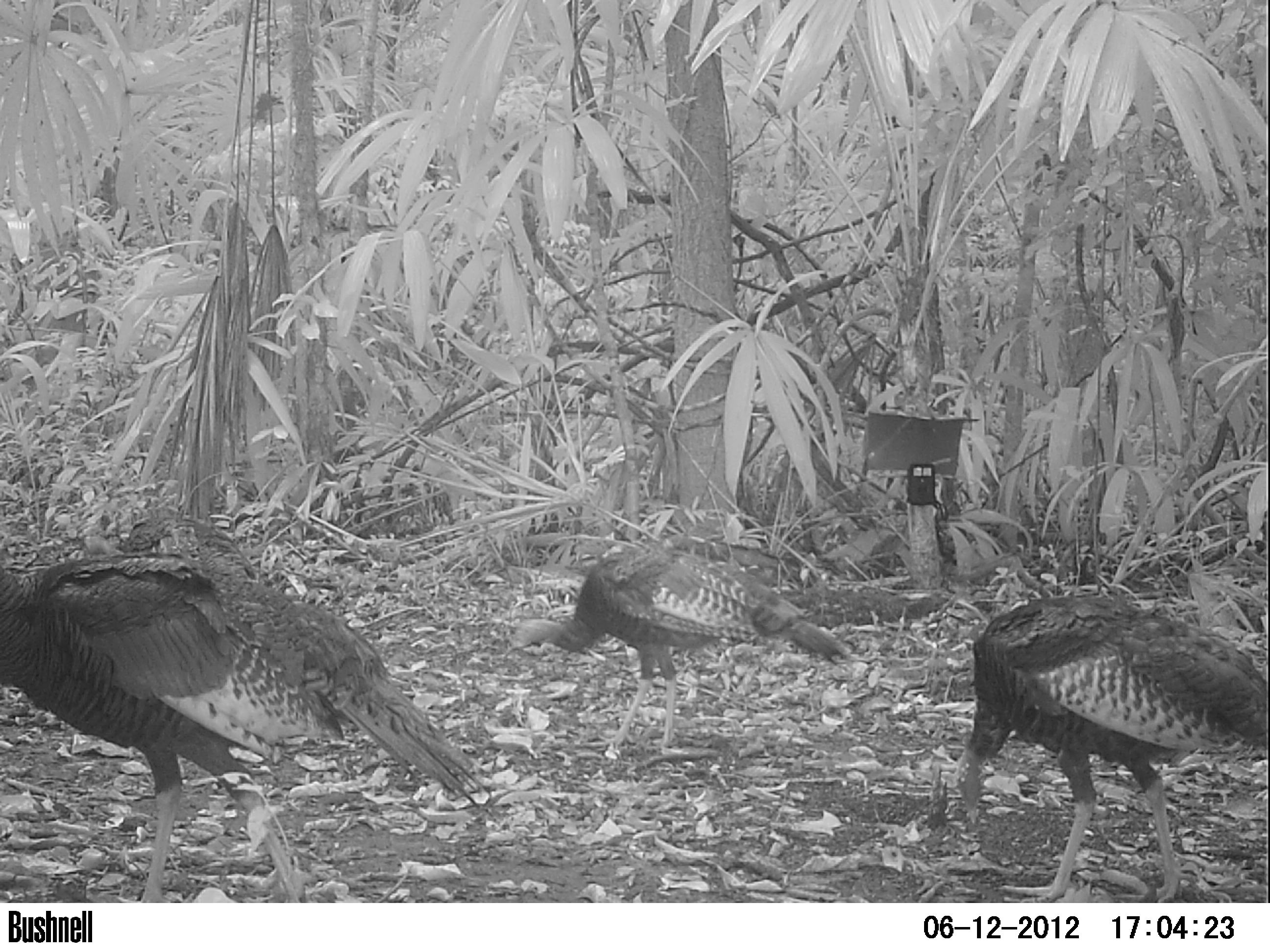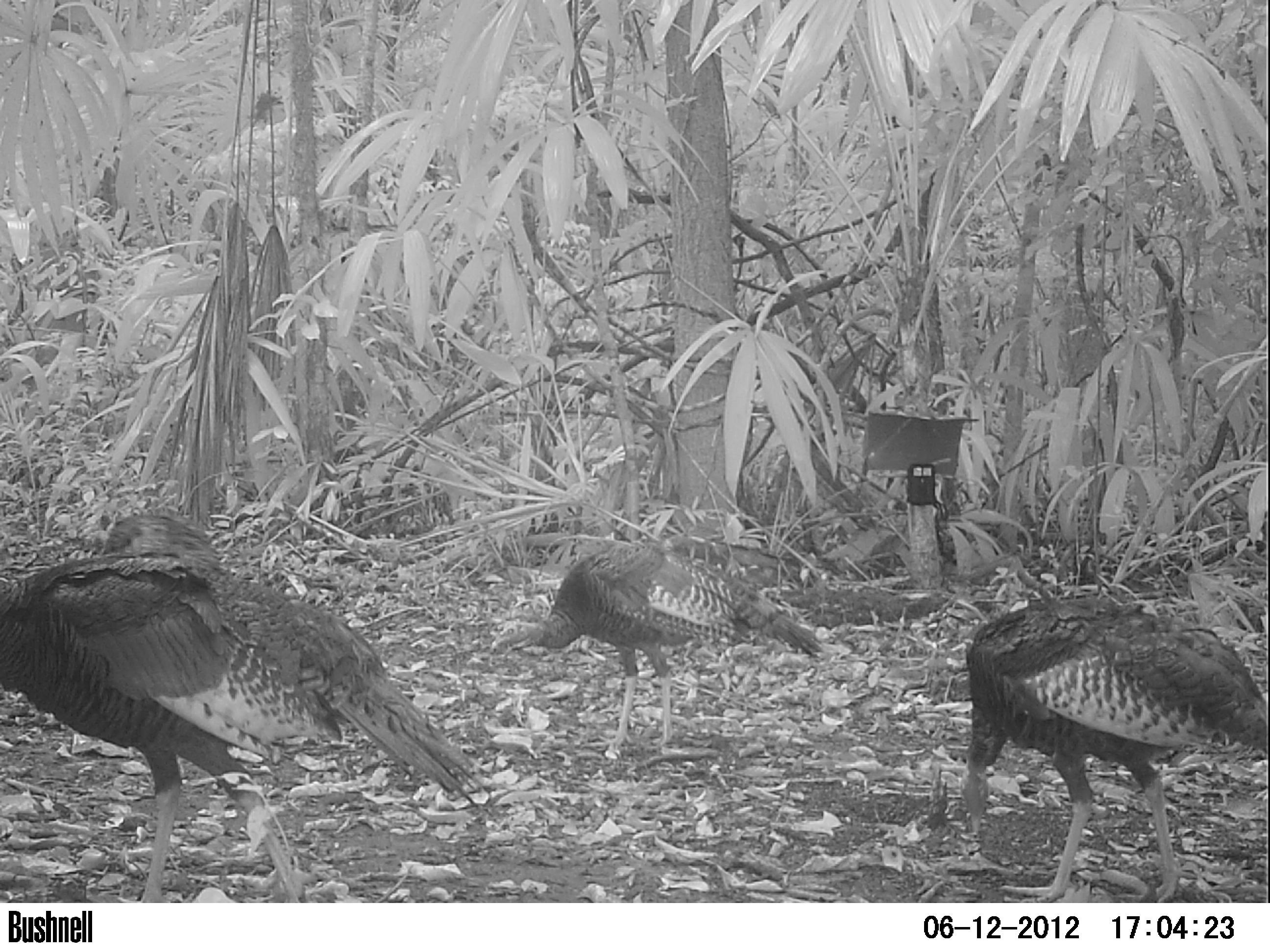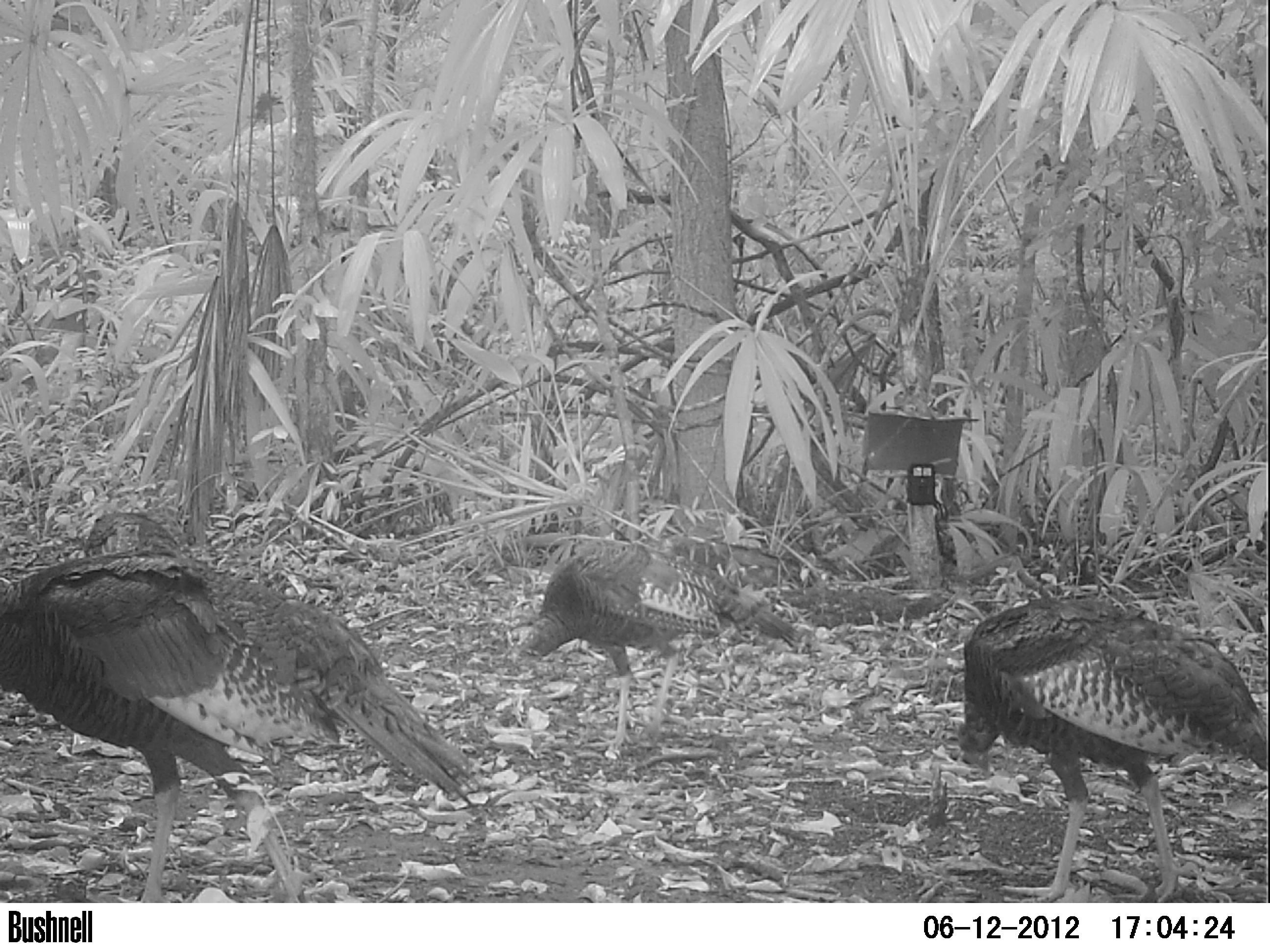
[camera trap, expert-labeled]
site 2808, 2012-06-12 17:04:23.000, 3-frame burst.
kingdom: Animalia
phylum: Chordata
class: Aves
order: Galliformes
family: Phasianidae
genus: Meleagris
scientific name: Meleagris ocellata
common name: ocellated turkey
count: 4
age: adult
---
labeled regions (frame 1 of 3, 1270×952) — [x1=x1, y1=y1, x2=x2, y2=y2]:
meleagris ocellata: [x1=0, y1=549, x2=488, y2=903]; [x1=952, y1=590, x2=1270, y2=903]; [x1=500, y1=538, x2=857, y2=758]; [x1=117, y1=513, x2=257, y2=580]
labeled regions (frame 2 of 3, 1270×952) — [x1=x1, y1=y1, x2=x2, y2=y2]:
meleagris ocellata: [x1=0, y1=555, x2=488, y2=903]; [x1=942, y1=595, x2=1270, y2=903]; [x1=487, y1=537, x2=828, y2=767]; [x1=100, y1=512, x2=221, y2=563]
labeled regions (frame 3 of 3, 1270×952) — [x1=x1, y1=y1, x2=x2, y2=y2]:
meleagris ocellata: [x1=0, y1=549, x2=483, y2=903]; [x1=950, y1=594, x2=1270, y2=903]; [x1=506, y1=540, x2=810, y2=760]; [x1=83, y1=510, x2=182, y2=557]